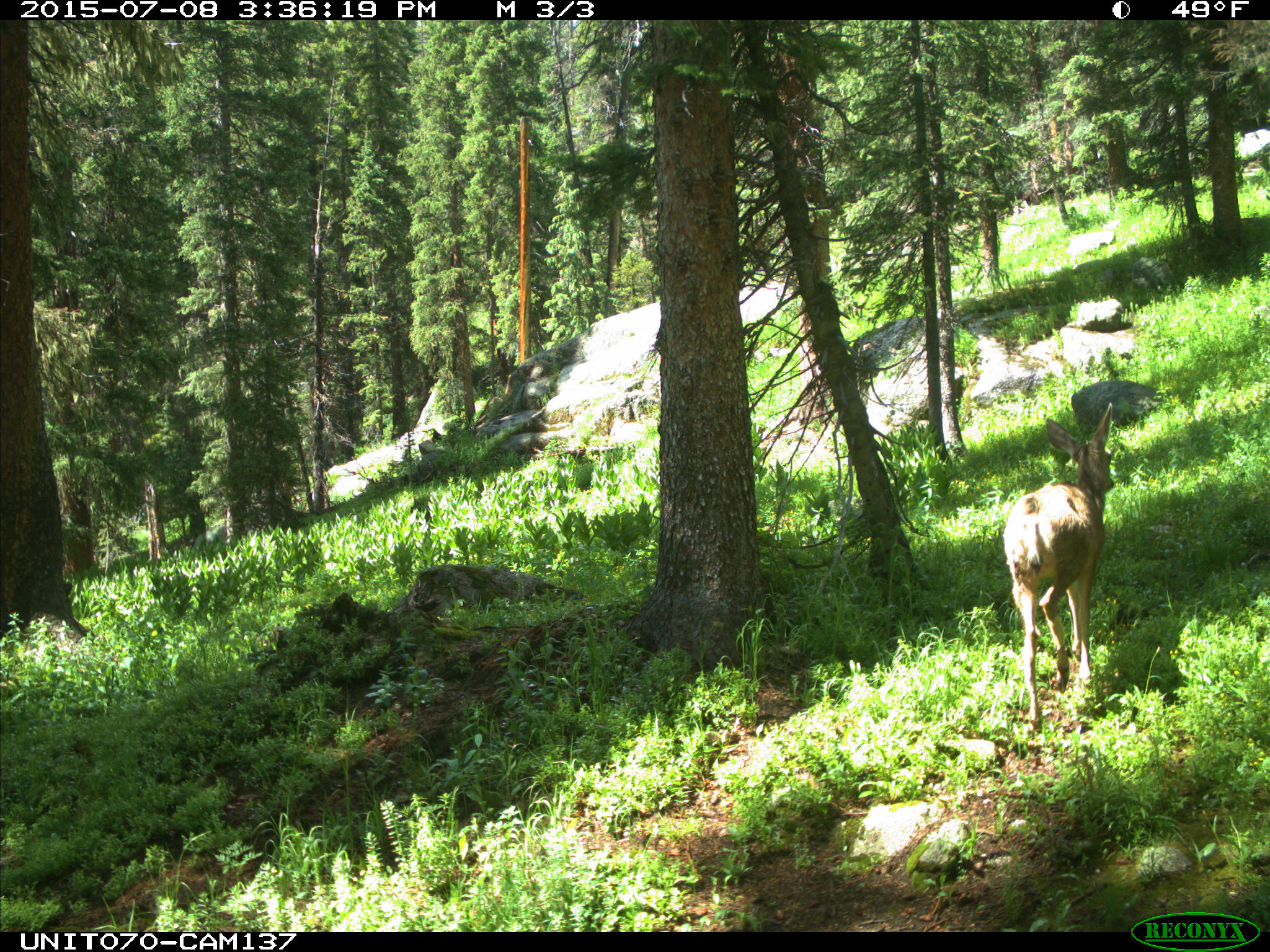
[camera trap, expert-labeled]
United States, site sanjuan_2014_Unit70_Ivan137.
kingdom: Animalia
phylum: Chordata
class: Mammalia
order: Artiodactyla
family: Cervidae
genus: Odocoileus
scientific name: Odocoileus hemionus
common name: mule deer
Odocoileus hemionus (mule deer).